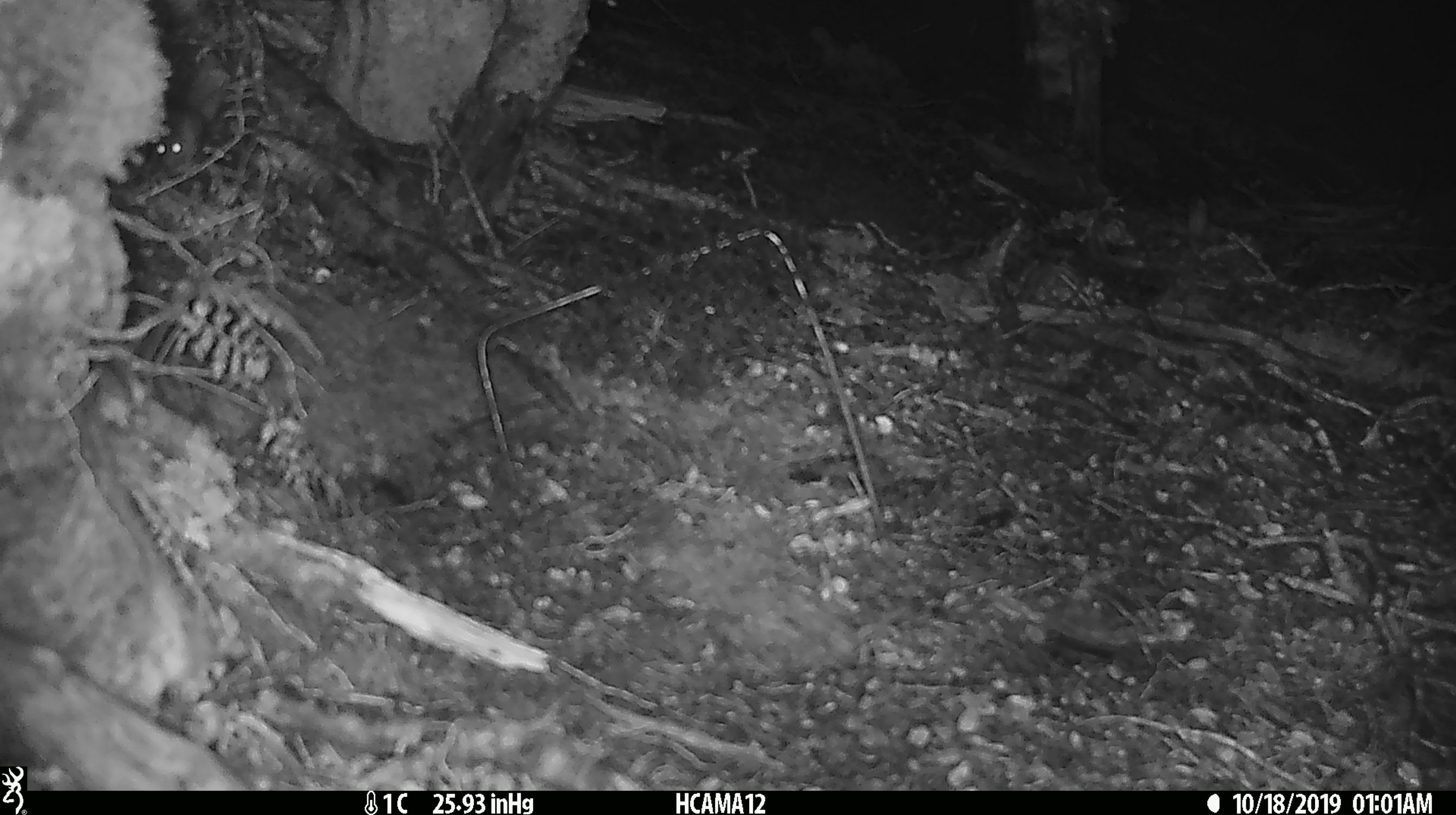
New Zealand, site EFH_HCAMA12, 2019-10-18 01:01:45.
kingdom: Animalia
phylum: Chordata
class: Mammalia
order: Rodentia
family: Muridae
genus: Mus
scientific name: Mus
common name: mouse